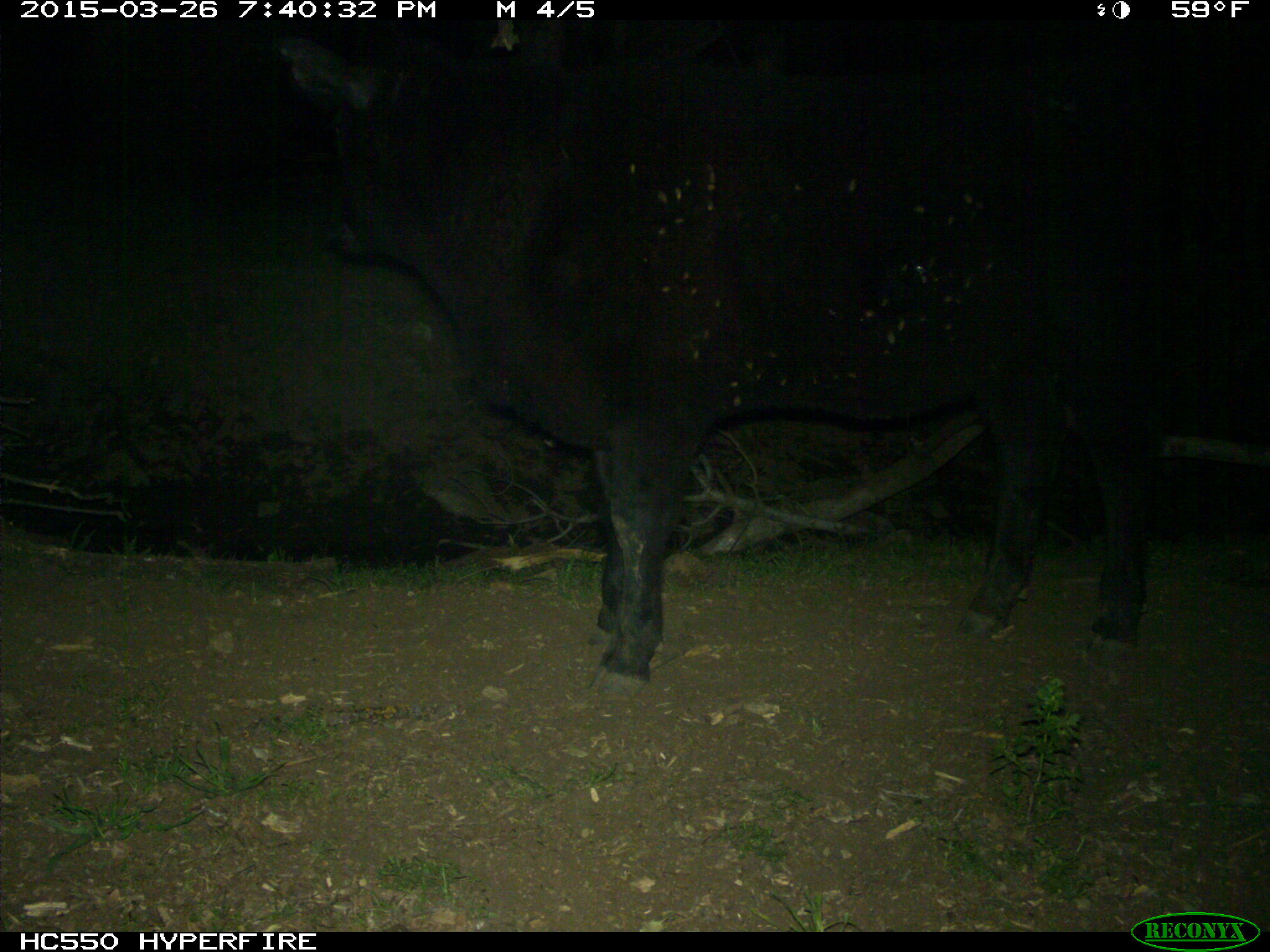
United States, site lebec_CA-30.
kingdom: Animalia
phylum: Chordata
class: Mammalia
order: Artiodactyla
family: Bovidae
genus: Bos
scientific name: Bos taurus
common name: domestic cow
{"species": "Bos taurus (domestic cow)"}